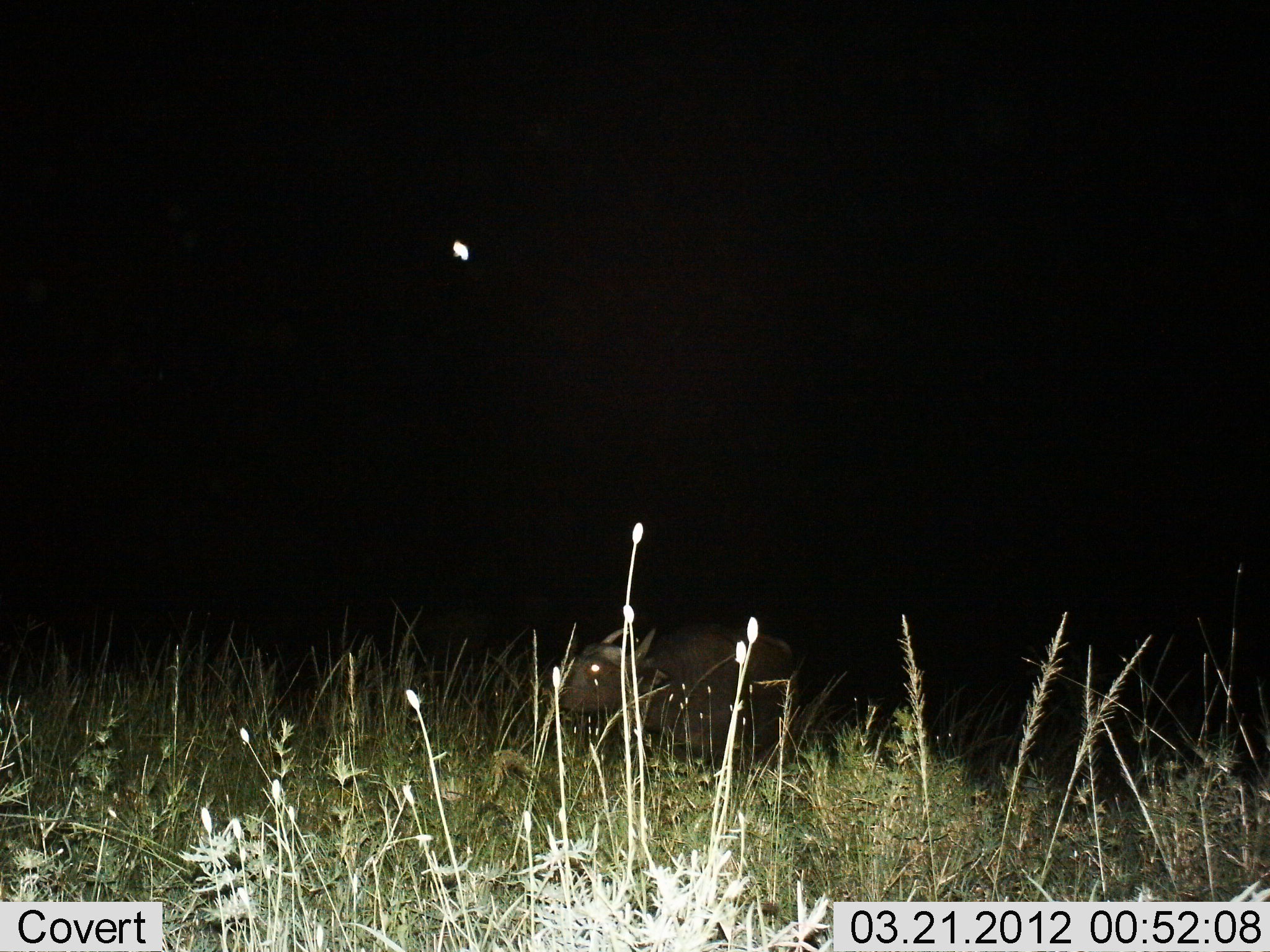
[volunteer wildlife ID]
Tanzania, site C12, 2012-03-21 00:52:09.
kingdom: Animalia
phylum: Chordata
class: Mammalia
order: Artiodactyla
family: Bovidae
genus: Syncerus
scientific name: Syncerus caffer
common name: cape buffalo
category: buffalo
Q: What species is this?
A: Buffalo (cape buffalo) (Syncerus caffer).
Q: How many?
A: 1.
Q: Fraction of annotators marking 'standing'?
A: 60%.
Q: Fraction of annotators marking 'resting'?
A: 20%.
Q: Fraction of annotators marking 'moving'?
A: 20%.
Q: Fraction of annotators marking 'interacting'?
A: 0%.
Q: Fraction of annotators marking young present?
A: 0%.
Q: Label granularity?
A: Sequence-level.